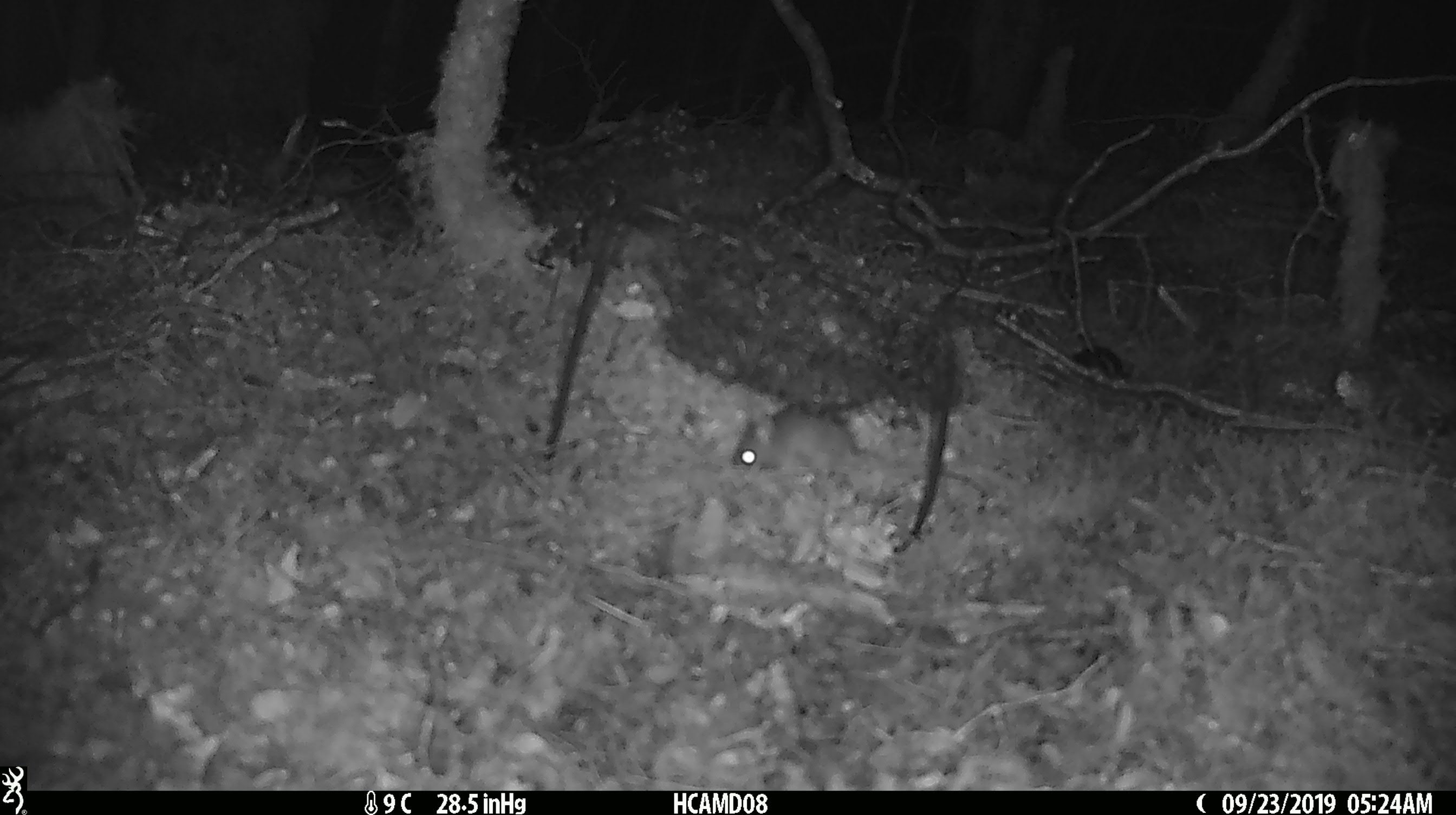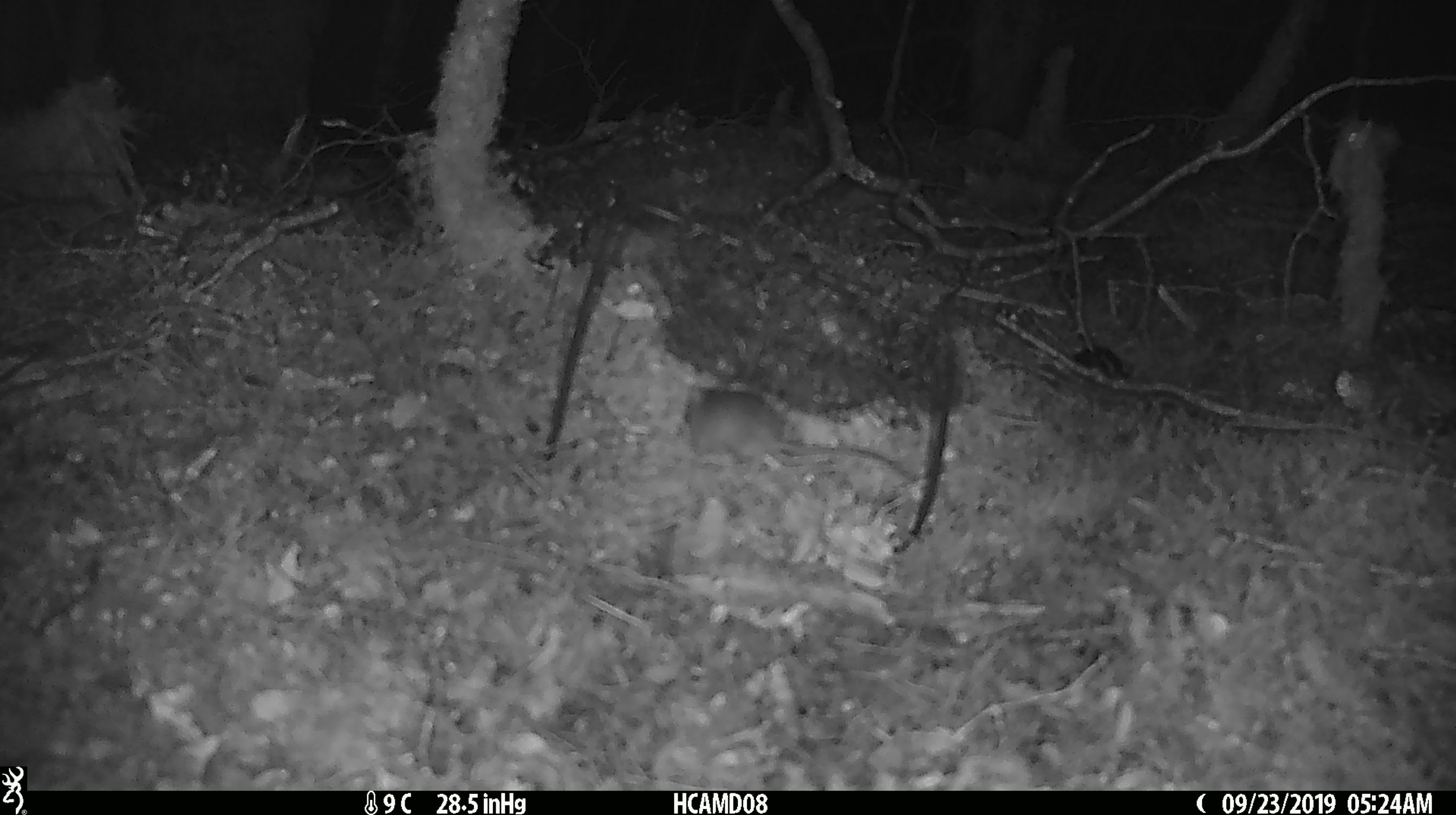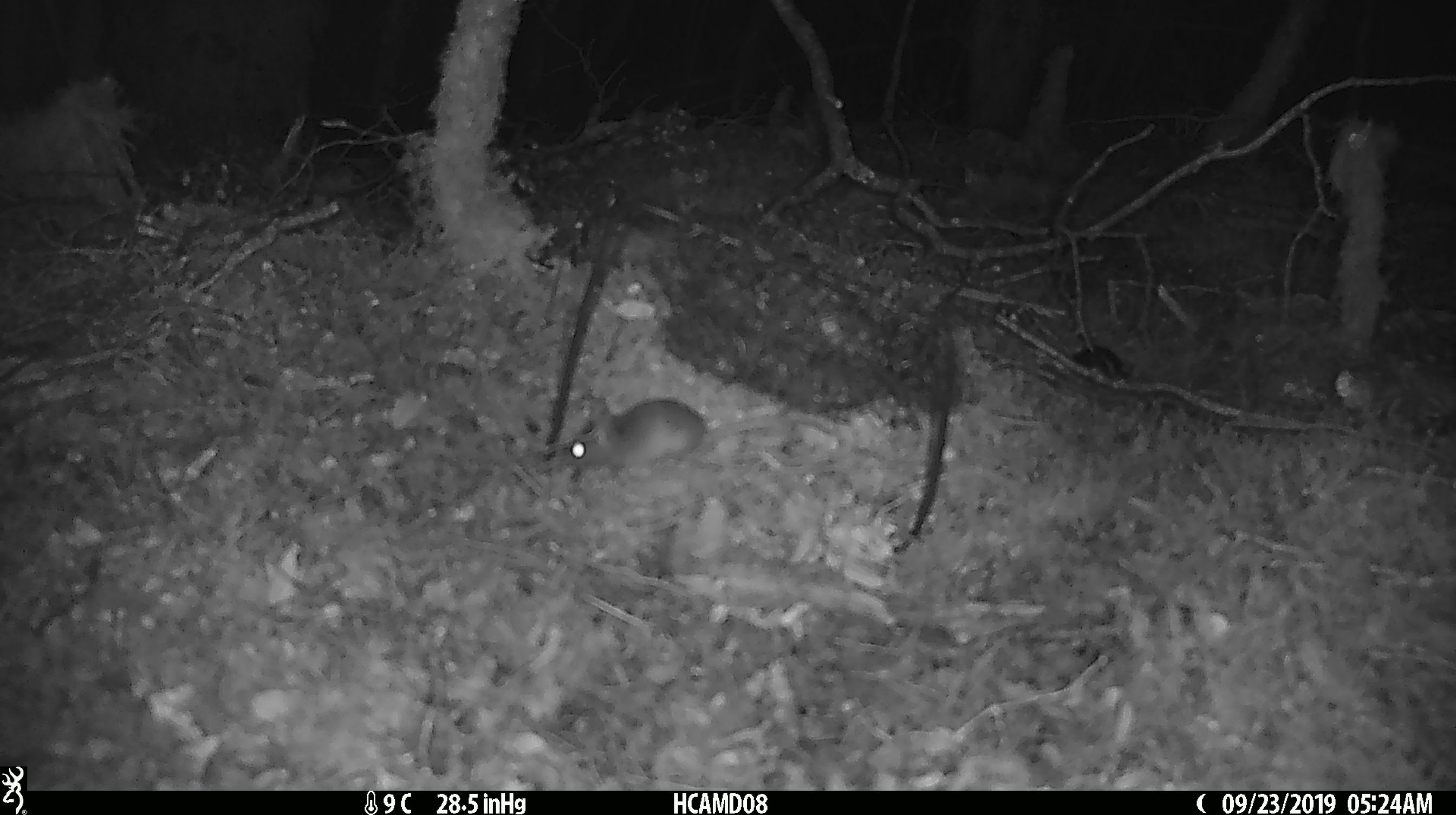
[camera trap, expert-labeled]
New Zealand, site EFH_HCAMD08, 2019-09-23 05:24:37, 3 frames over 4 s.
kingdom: Animalia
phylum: Chordata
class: Mammalia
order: Rodentia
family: Muridae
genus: Mus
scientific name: Mus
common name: mouse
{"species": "mouse (Mus)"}